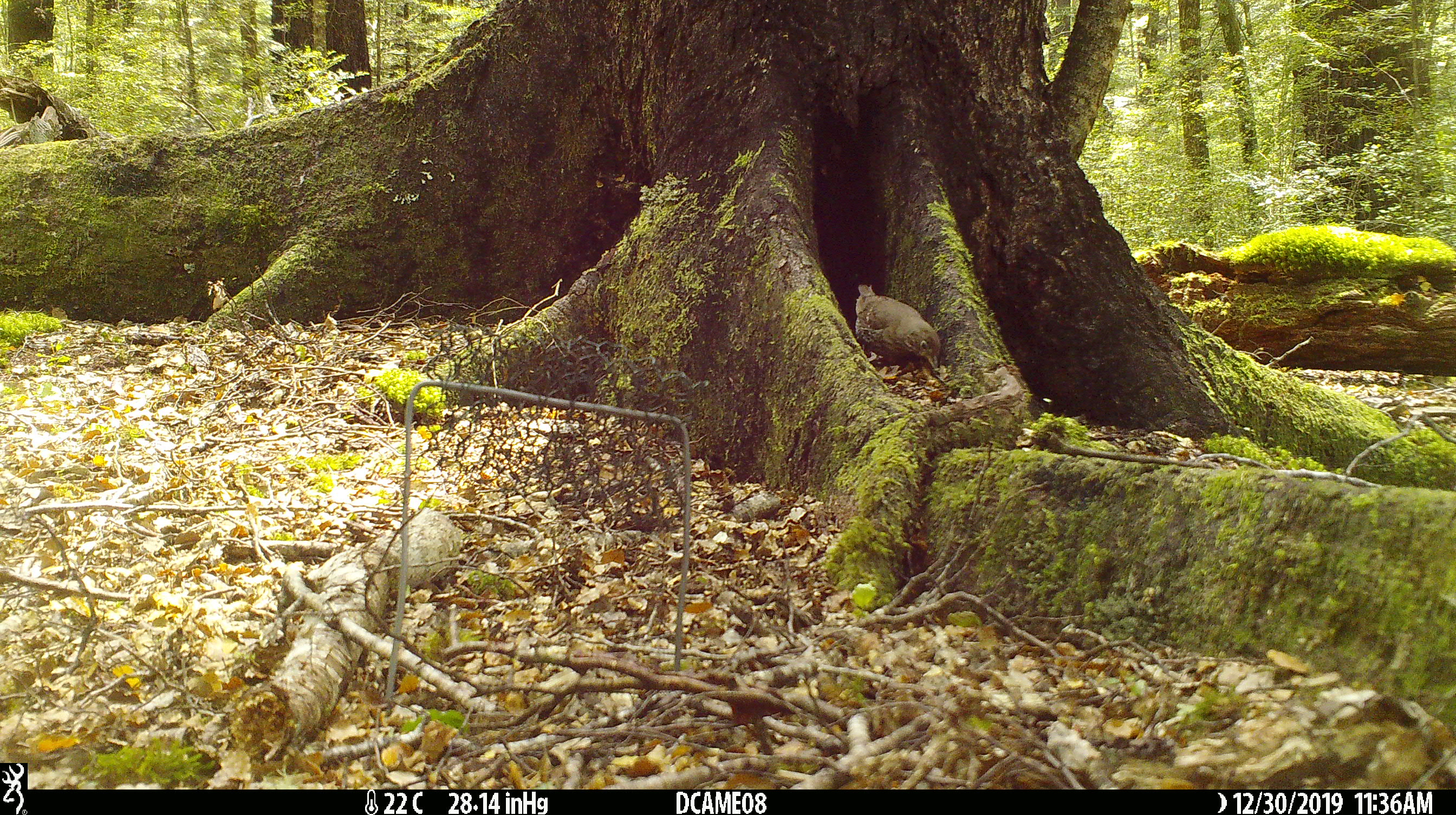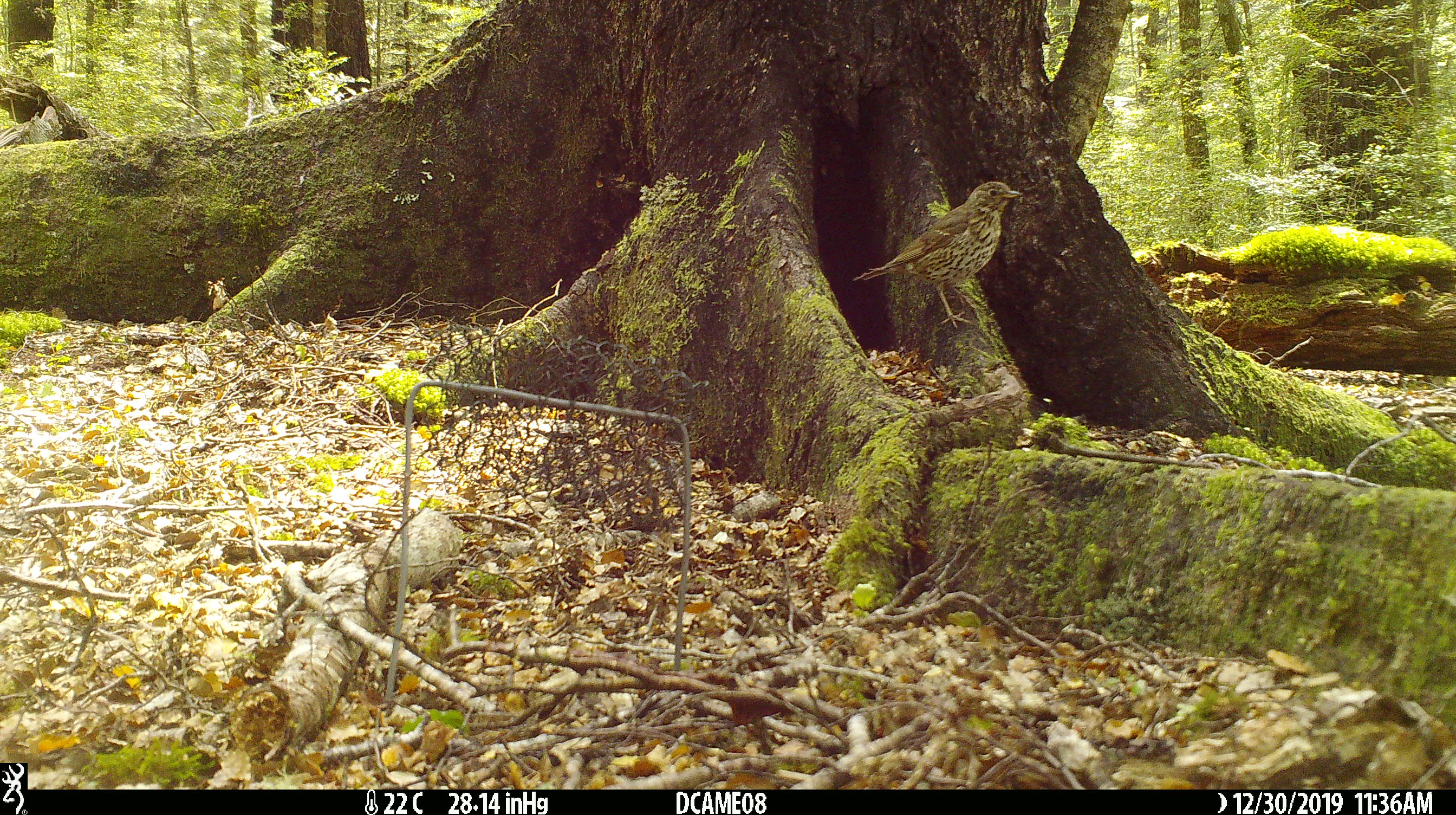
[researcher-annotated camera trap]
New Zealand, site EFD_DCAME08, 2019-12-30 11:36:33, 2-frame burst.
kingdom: Animalia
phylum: Chordata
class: Aves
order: Passeriformes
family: Turdidae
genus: Turdus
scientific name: Turdus philomelos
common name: song thrush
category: thrush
Thrush (song thrush) (Turdus philomelos).